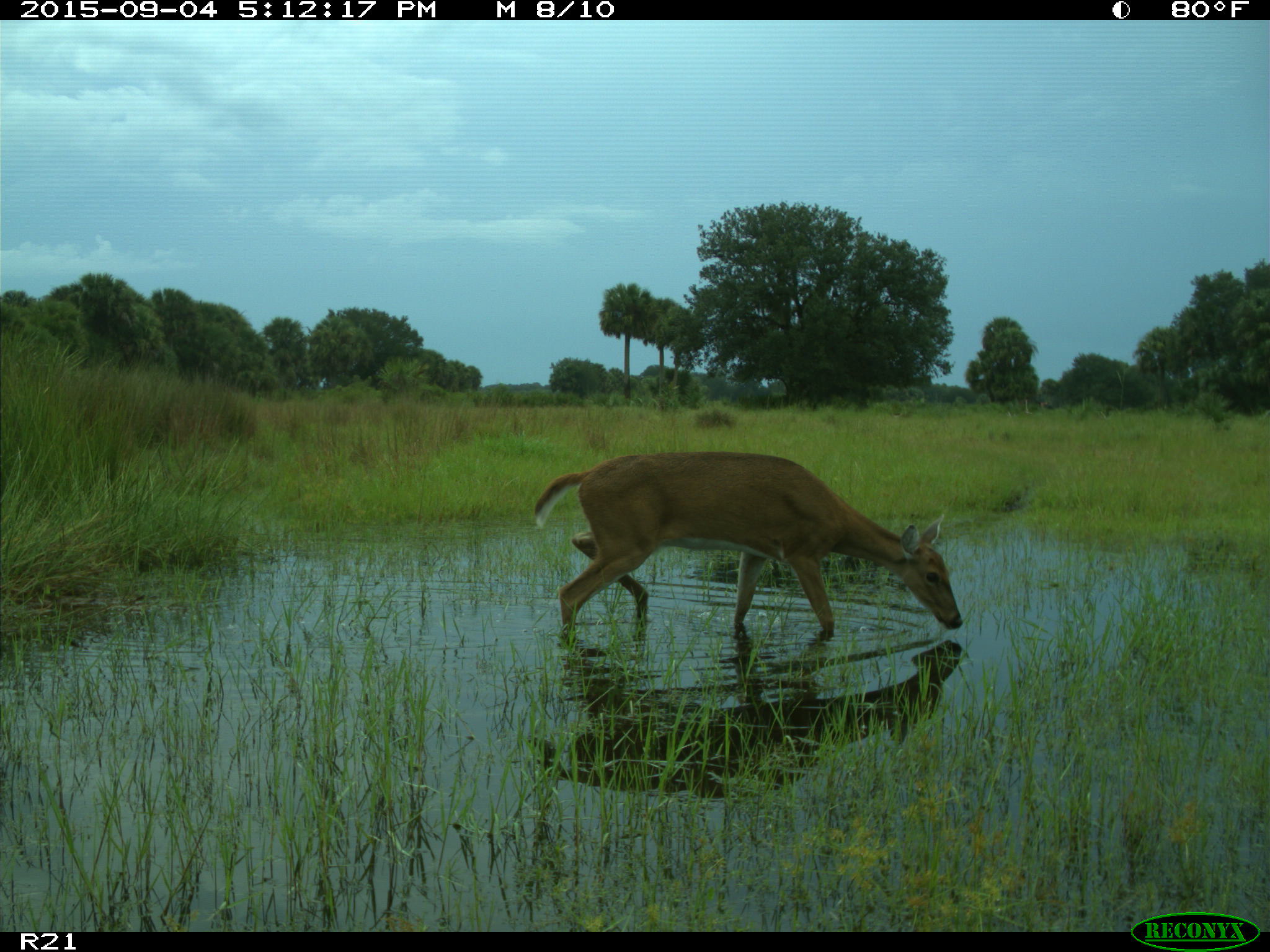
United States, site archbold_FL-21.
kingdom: Animalia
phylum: Chordata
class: Mammalia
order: Artiodactyla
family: Cervidae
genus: Odocoileus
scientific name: Odocoileus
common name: deer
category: unidentified deer